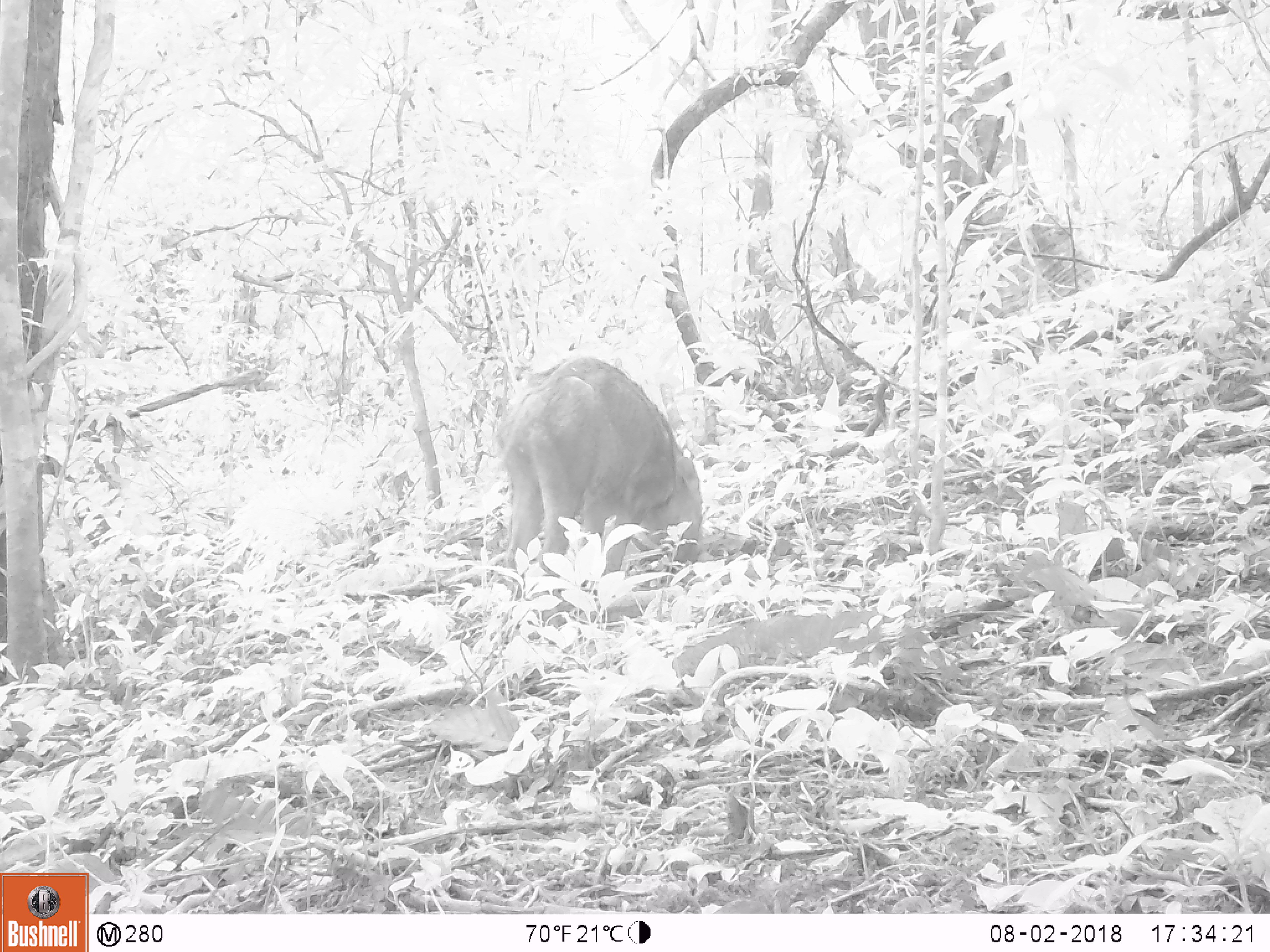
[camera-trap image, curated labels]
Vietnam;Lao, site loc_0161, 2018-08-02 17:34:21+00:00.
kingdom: Animalia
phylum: Chordata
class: Mammalia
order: Artiodactyla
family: Suidae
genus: Sus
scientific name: Sus scrofa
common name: eurasian wild pig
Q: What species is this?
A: Eurasian wild pig (Sus scrofa).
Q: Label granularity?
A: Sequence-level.